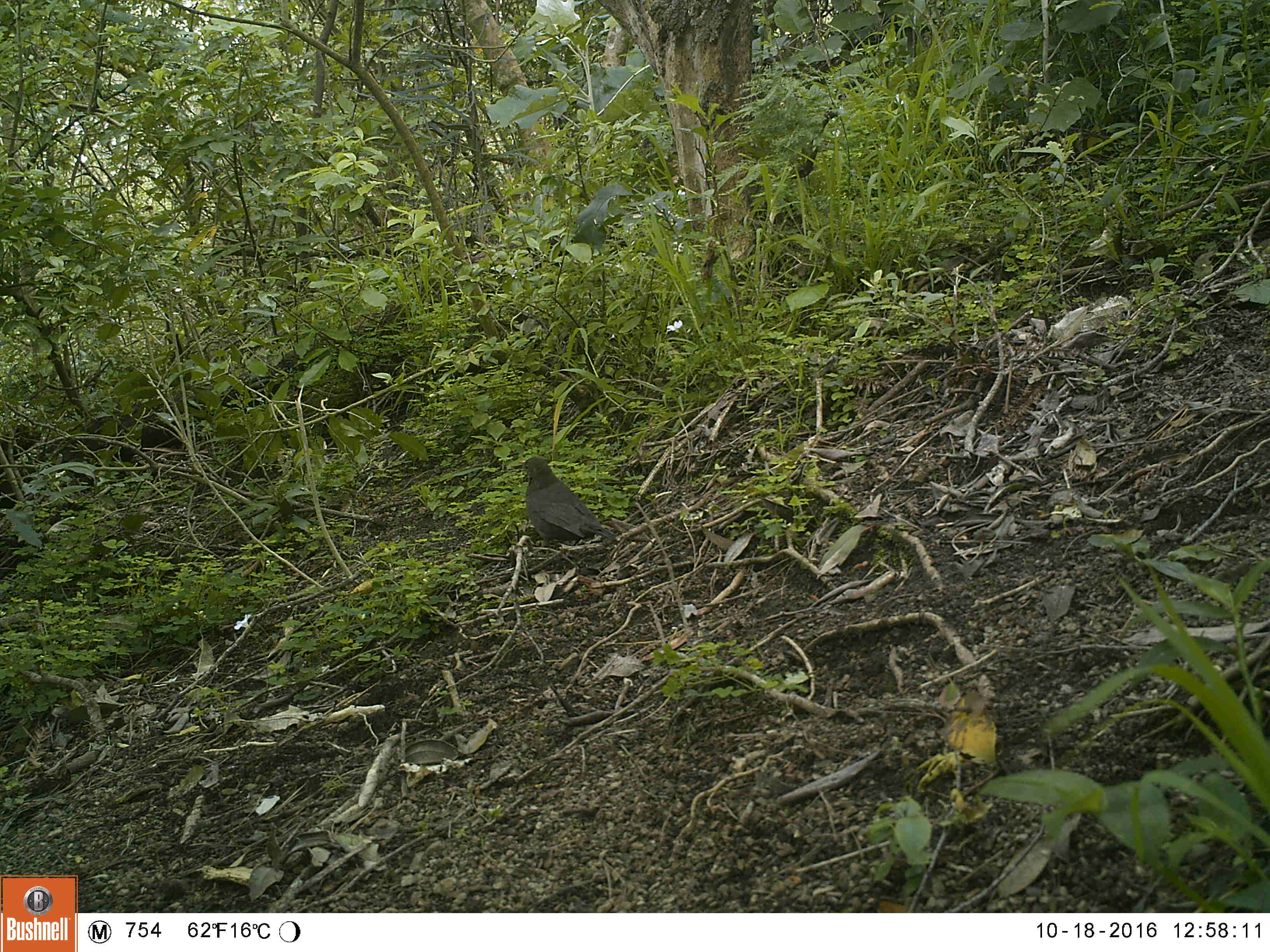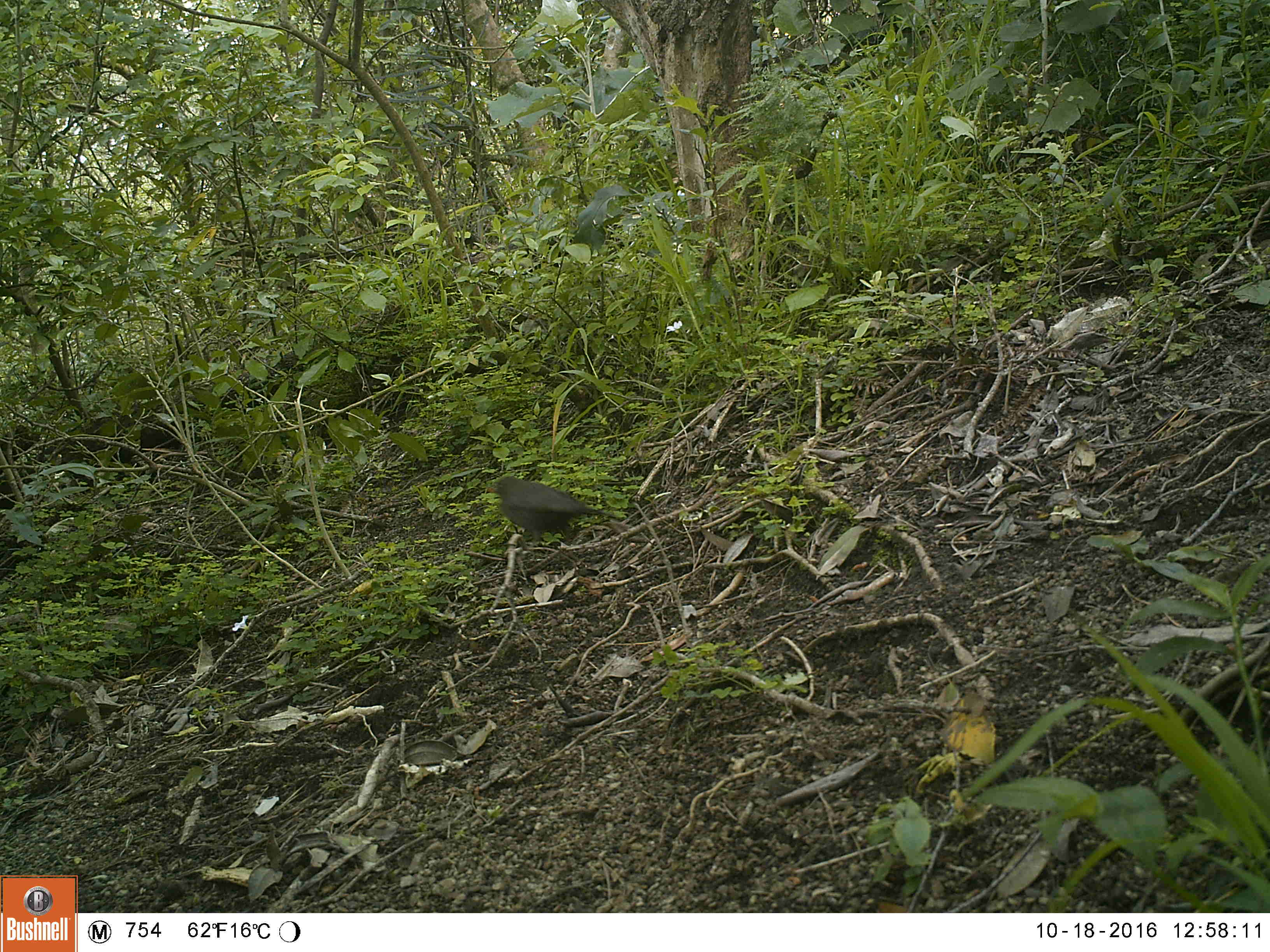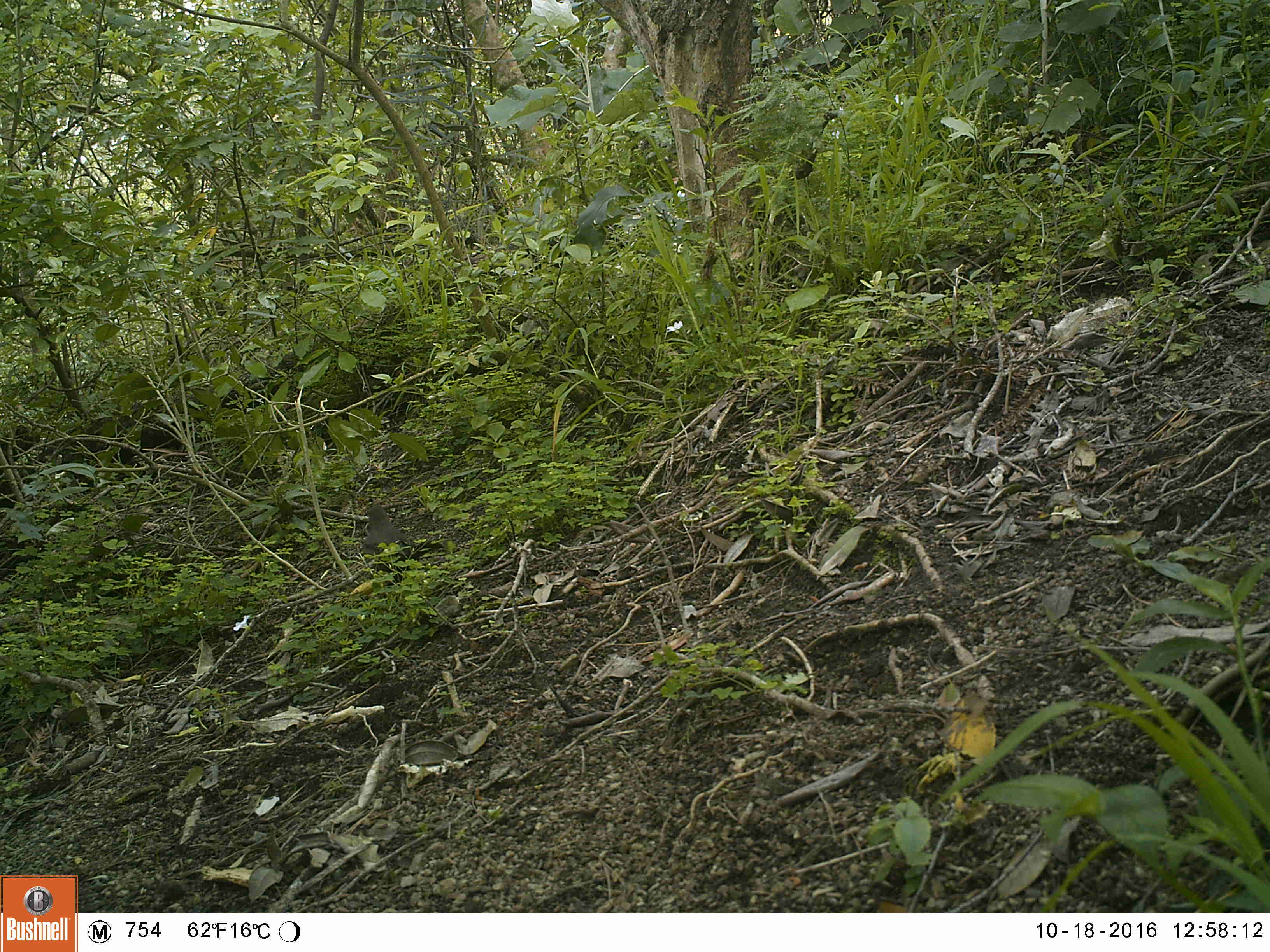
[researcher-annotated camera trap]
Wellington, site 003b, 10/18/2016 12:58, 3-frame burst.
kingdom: Animalia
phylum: Chordata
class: Aves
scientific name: Aves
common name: bird